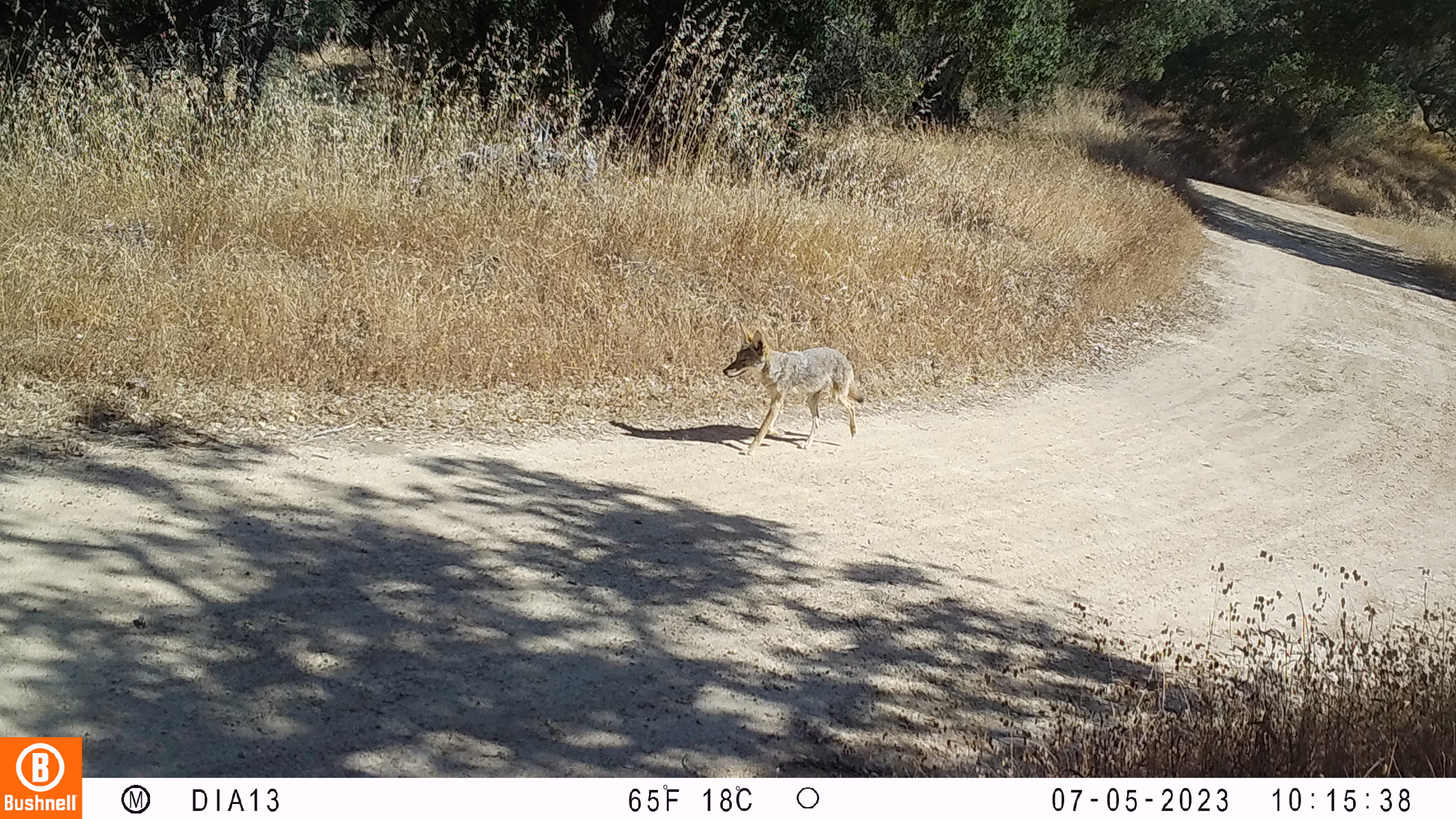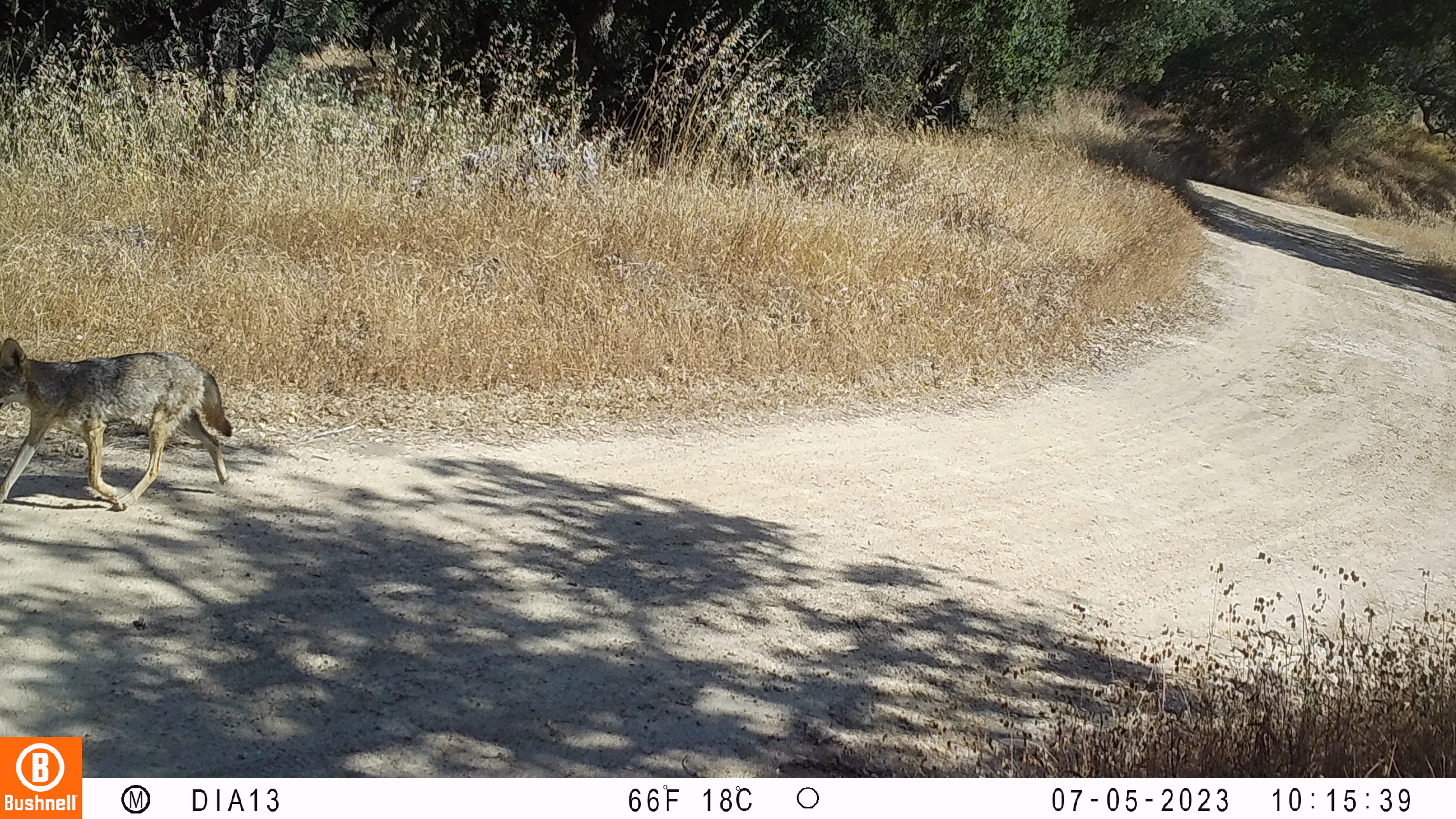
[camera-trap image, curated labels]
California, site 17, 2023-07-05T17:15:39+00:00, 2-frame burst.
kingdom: Animalia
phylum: Chordata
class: Mammalia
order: Carnivora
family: Canidae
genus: Canis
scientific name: Canis latrans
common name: coyote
Coyote (Canis latrans).